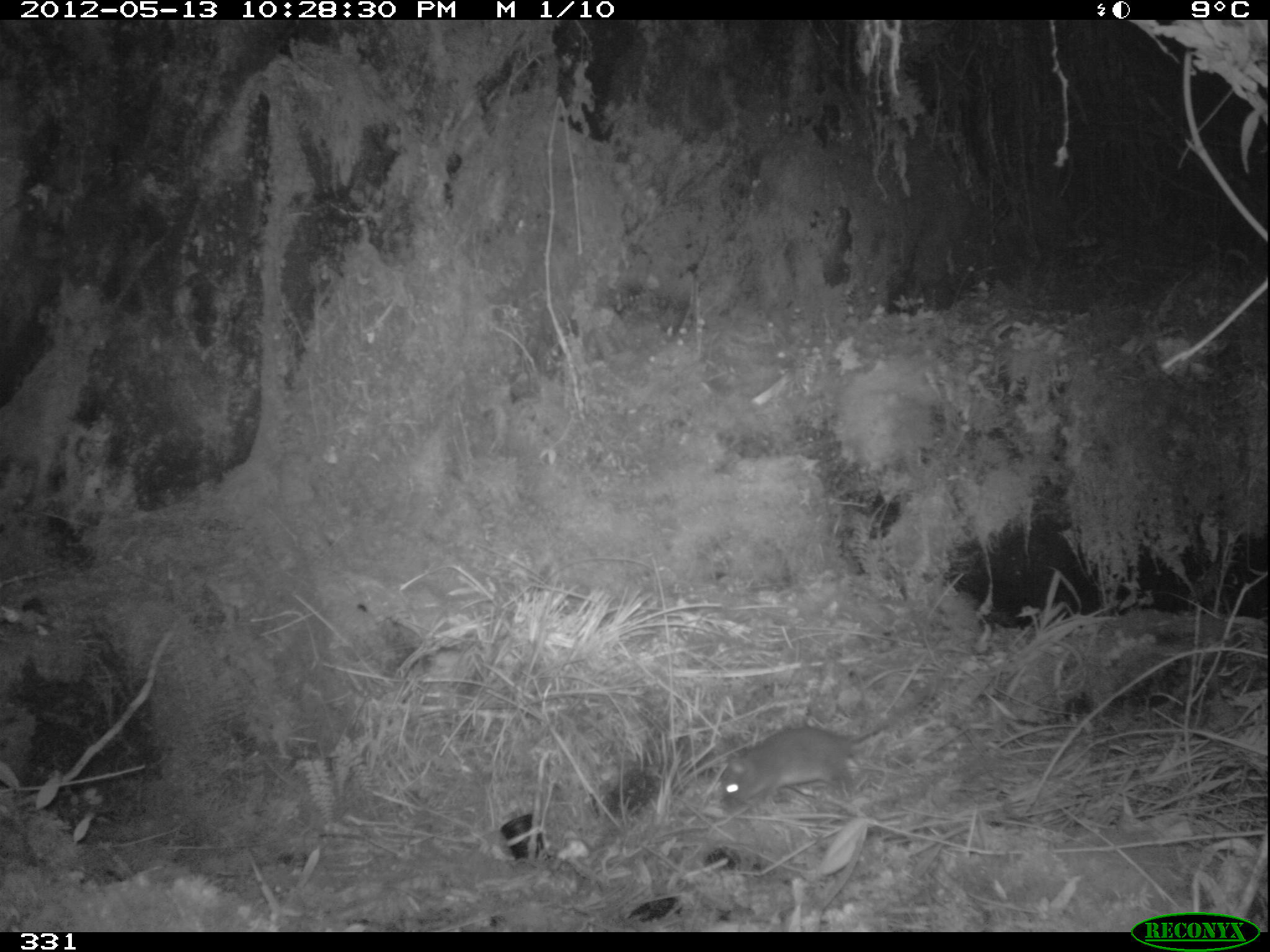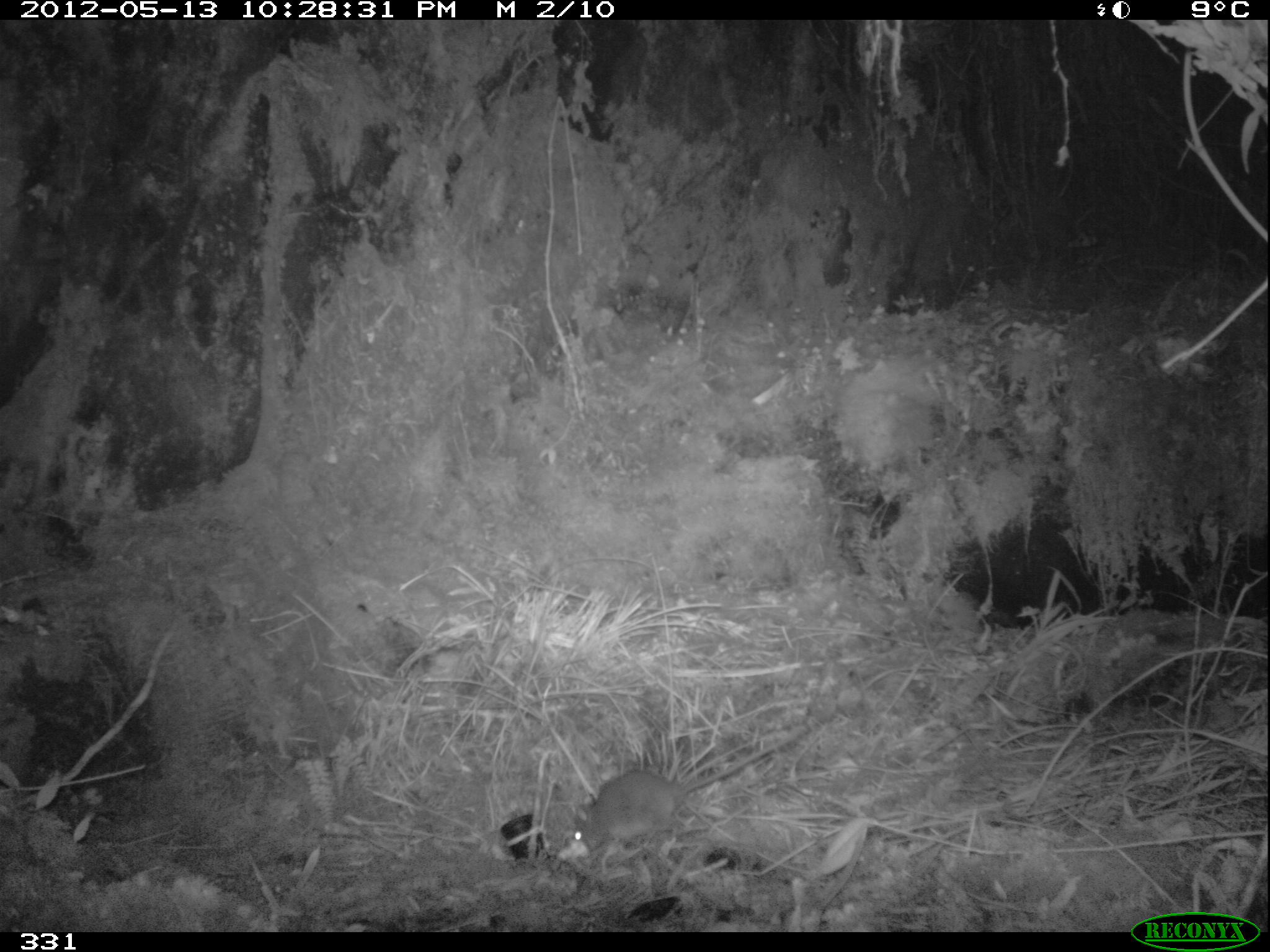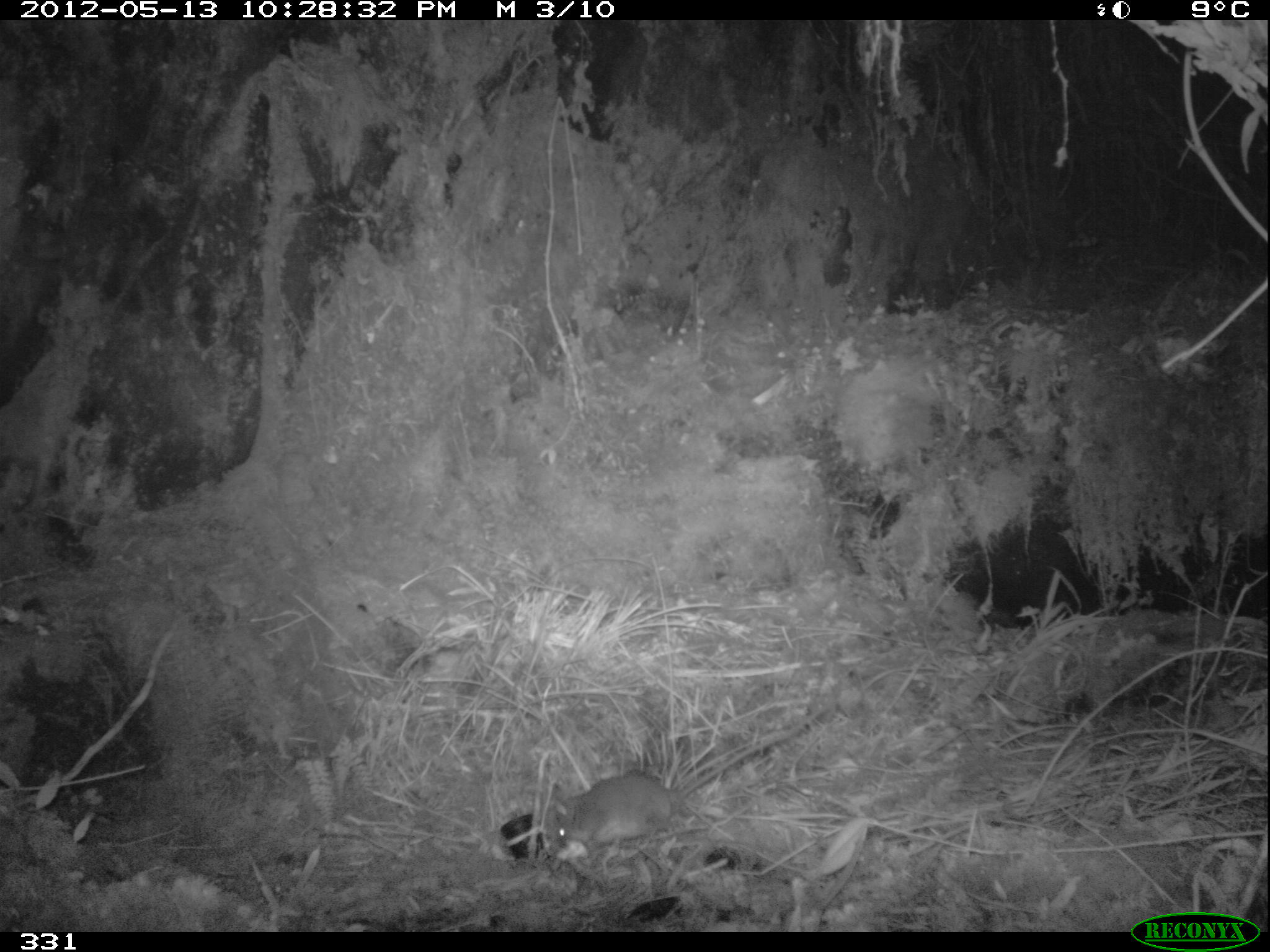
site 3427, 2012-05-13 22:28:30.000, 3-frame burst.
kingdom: Animalia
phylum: Chordata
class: Mammalia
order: Rodentia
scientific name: Rodentia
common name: rodents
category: unknown rodent